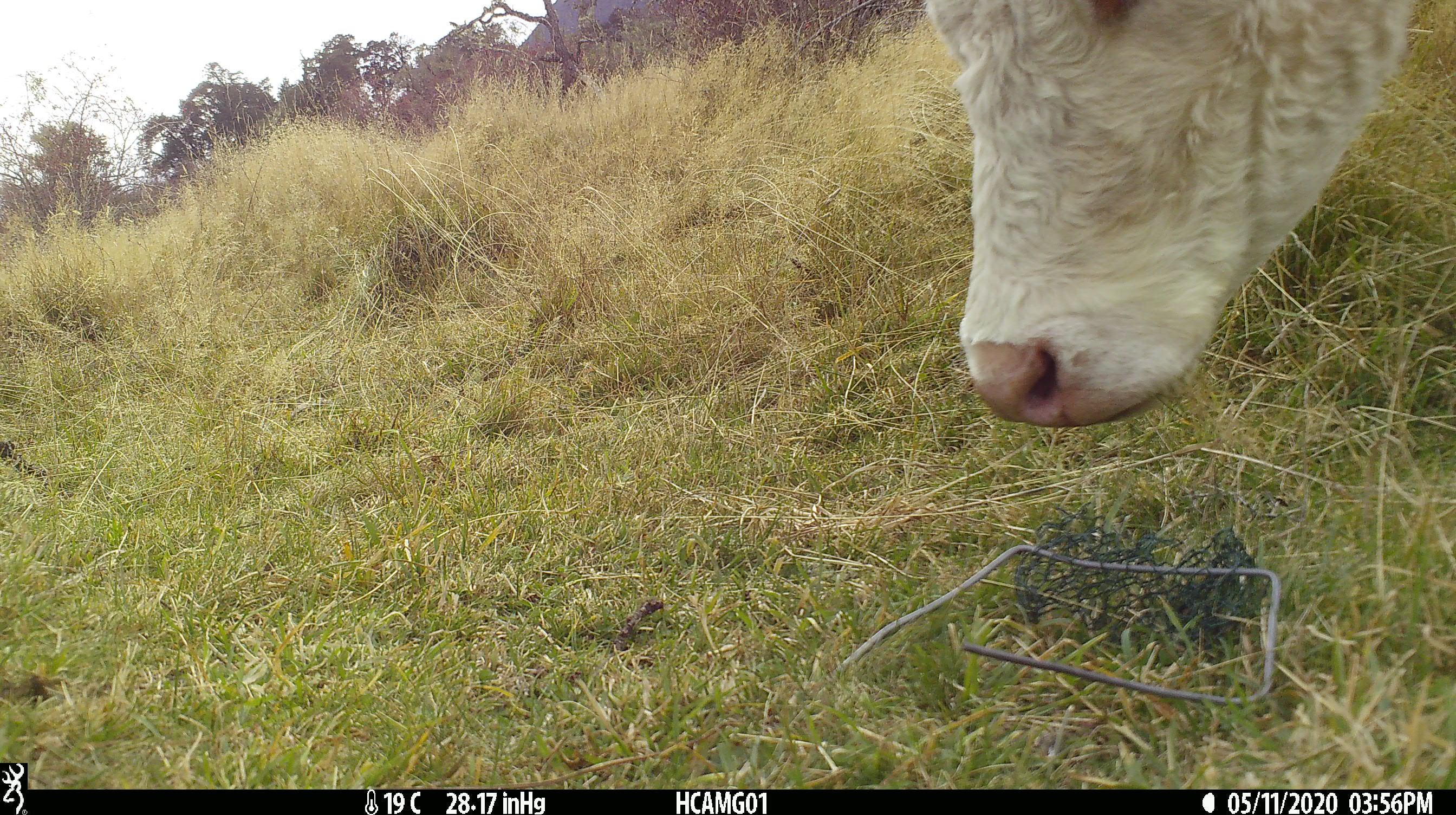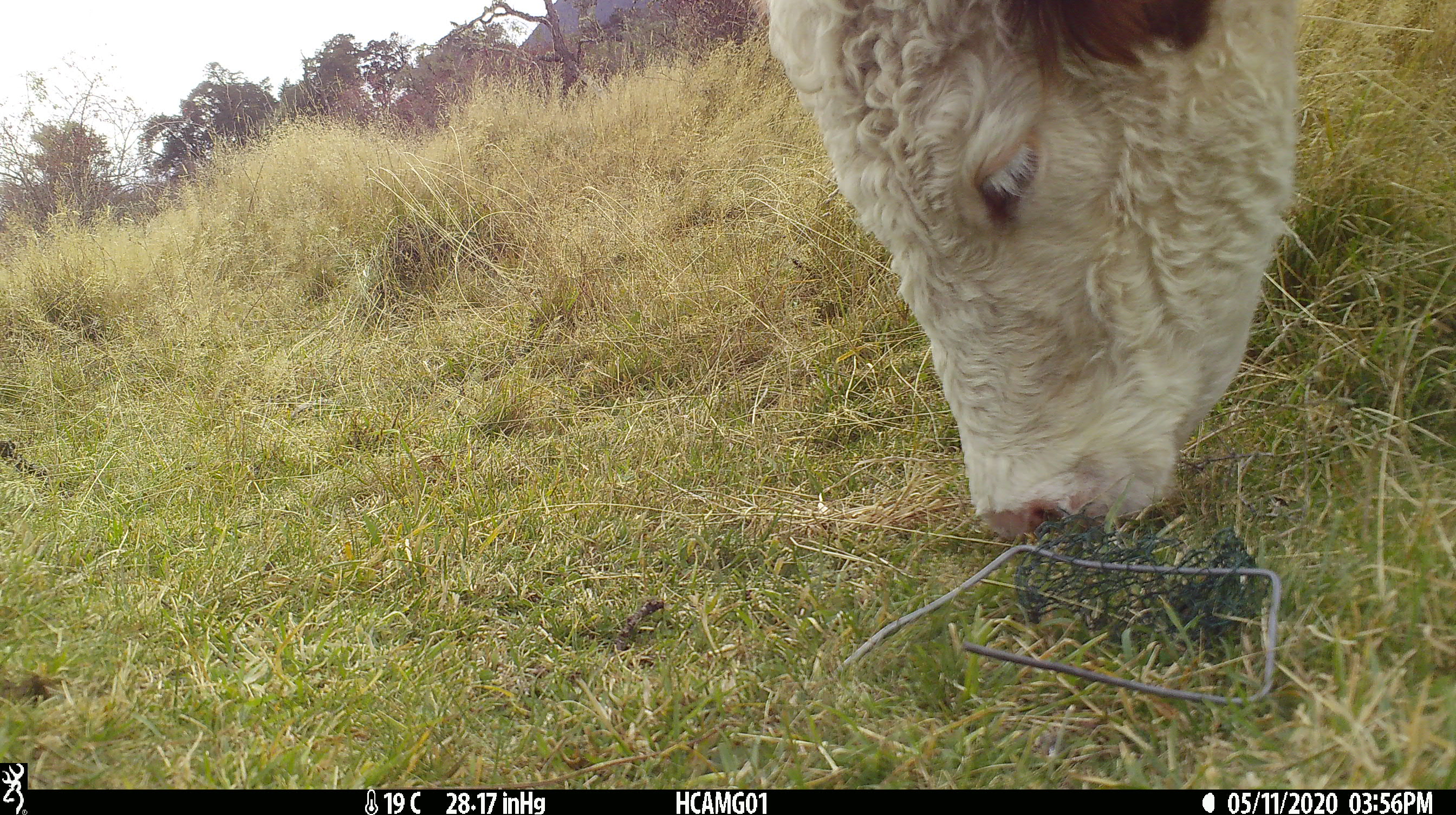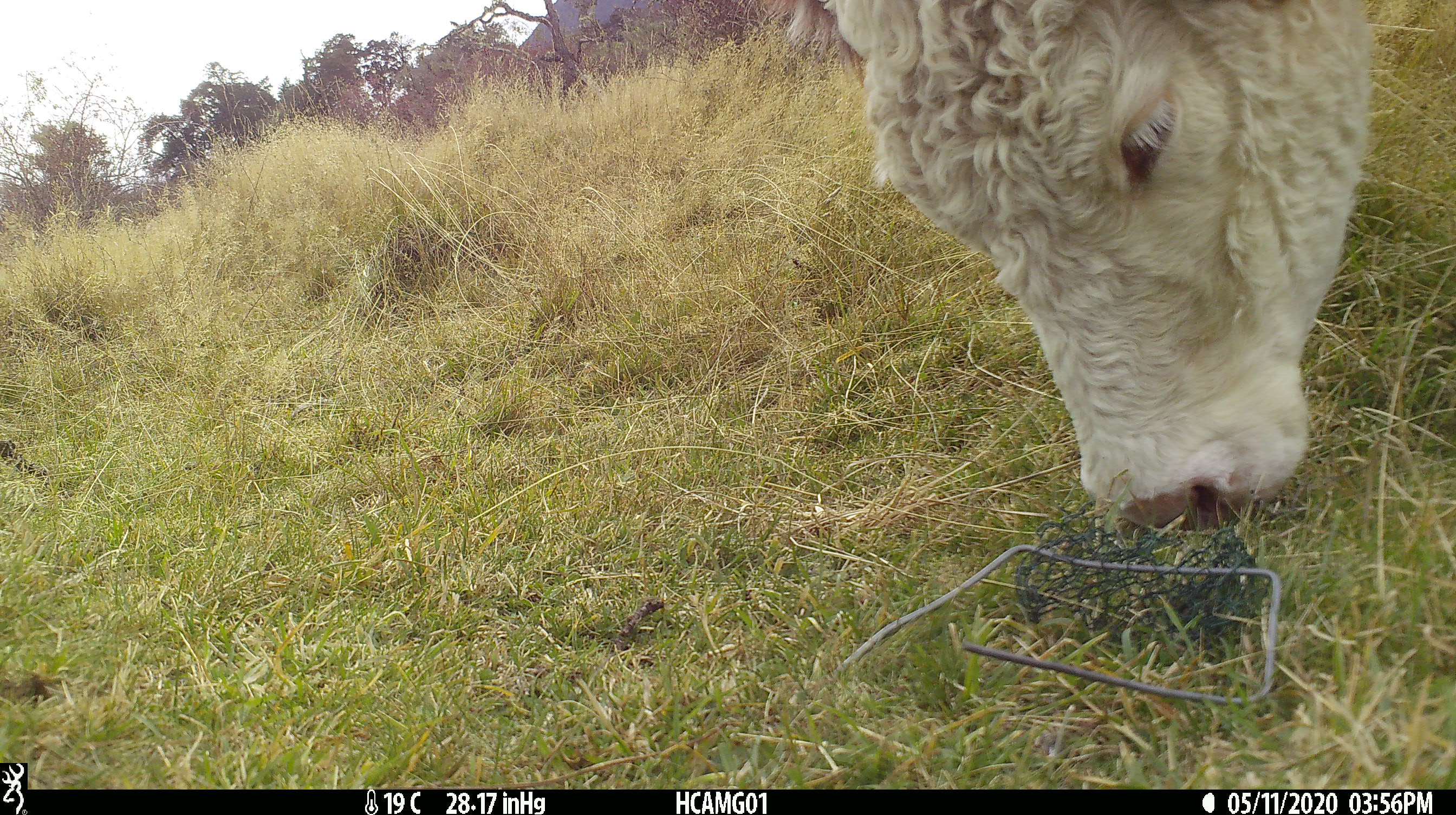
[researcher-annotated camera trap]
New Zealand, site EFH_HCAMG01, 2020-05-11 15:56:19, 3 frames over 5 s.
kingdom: Animalia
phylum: Chordata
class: Mammalia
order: Artiodactyla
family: Bovidae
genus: Bos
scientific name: Bos taurus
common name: domestic cow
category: cow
Cow (domestic cow) (Bos taurus).